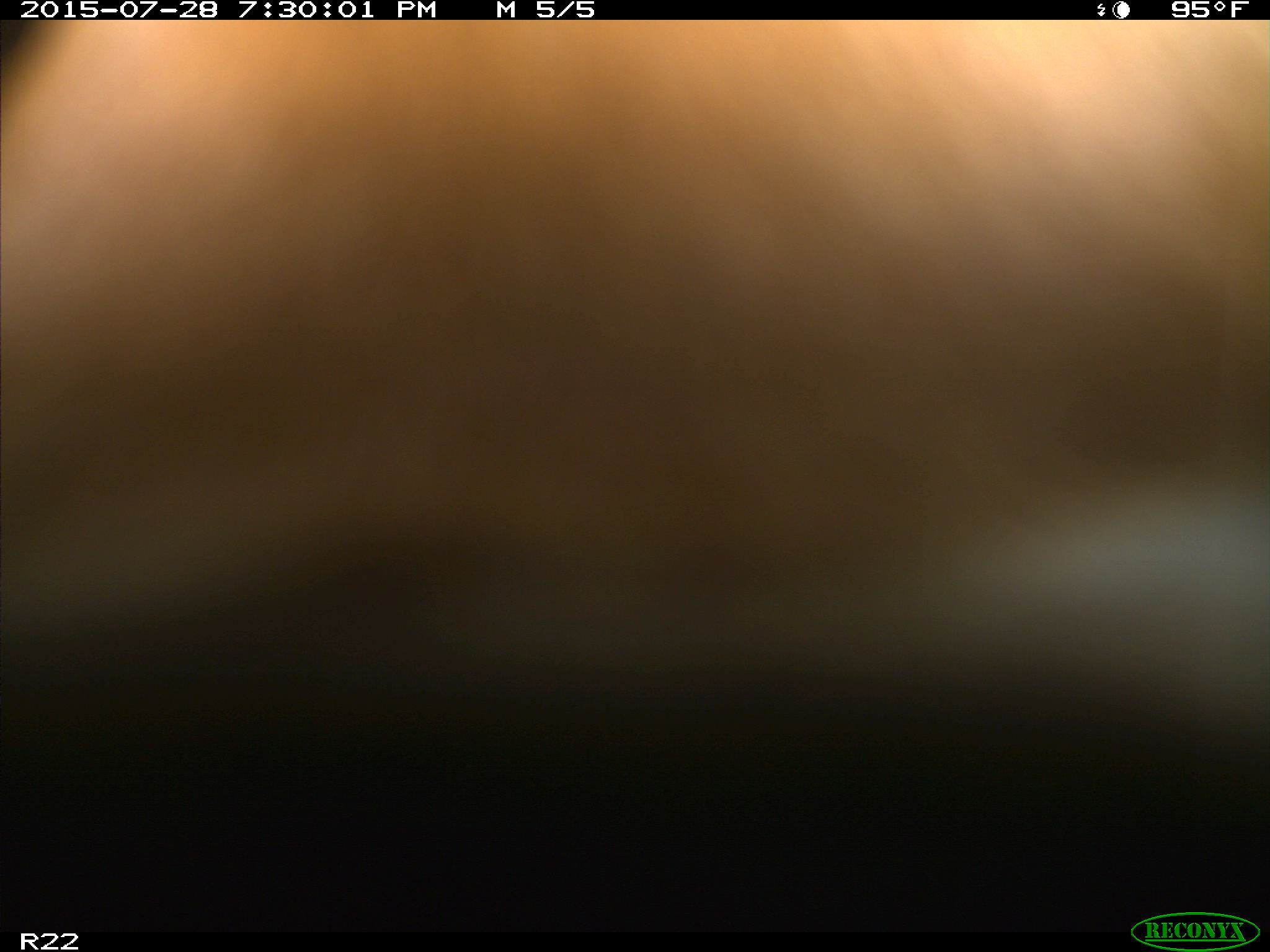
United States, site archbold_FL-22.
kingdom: Animalia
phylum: Chordata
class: Mammalia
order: Artiodactyla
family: Bovidae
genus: Bos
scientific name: Bos taurus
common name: domestic cow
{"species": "Bos taurus (domestic cow)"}